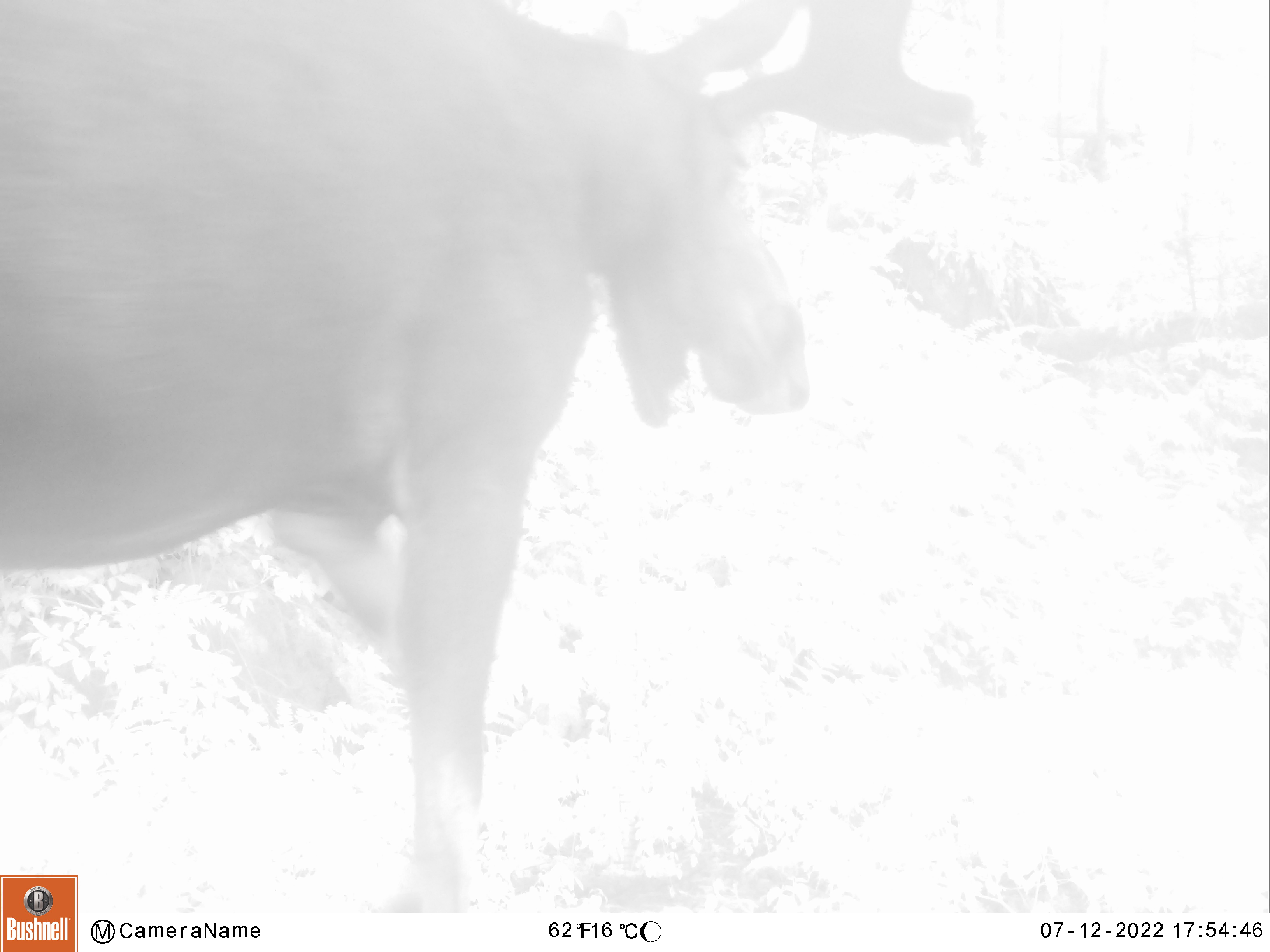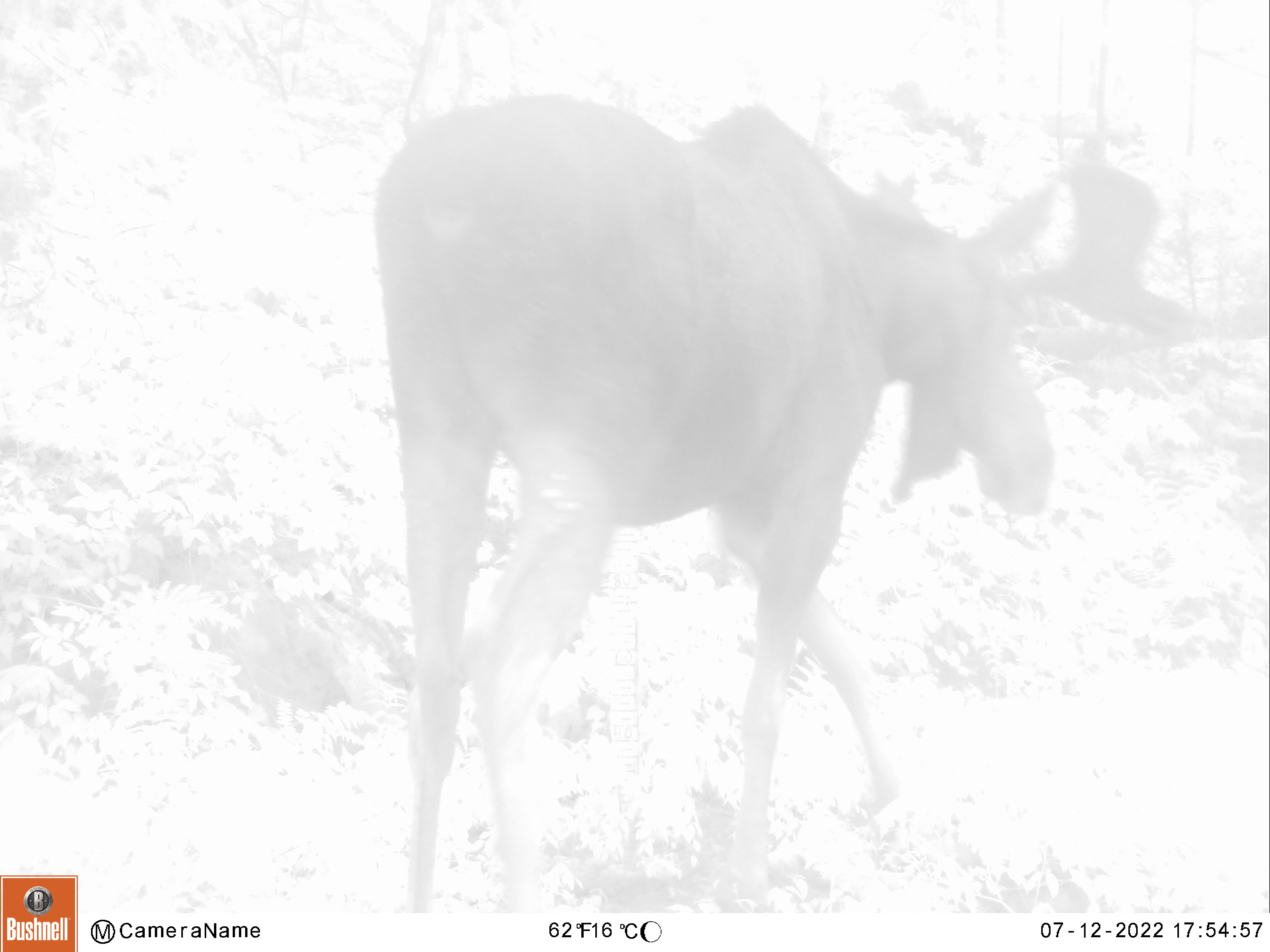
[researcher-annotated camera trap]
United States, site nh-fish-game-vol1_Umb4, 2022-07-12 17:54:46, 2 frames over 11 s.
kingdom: Animalia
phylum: Chordata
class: Mammalia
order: Artiodactyla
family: Cervidae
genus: Alces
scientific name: Alces alces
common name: moose